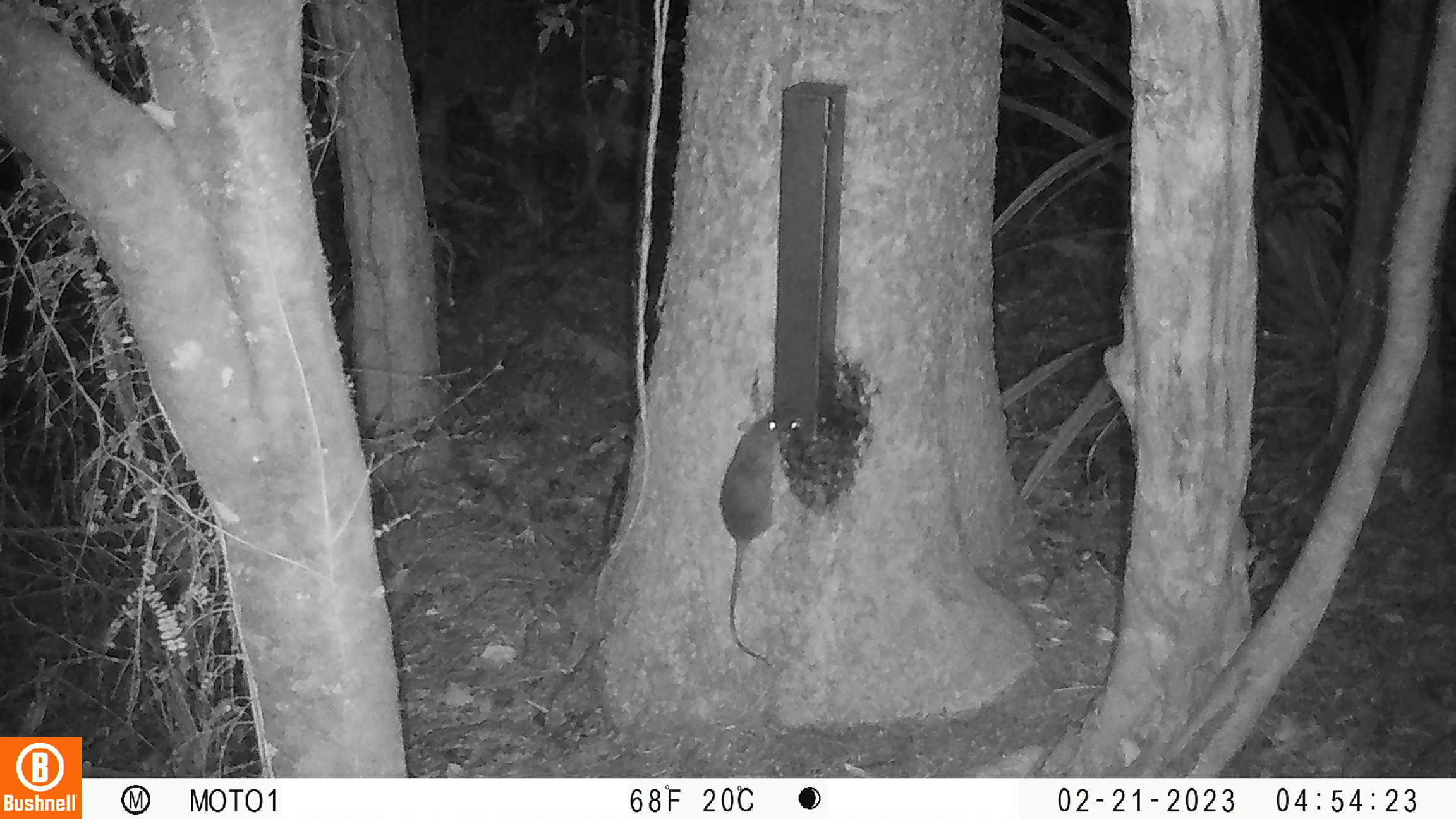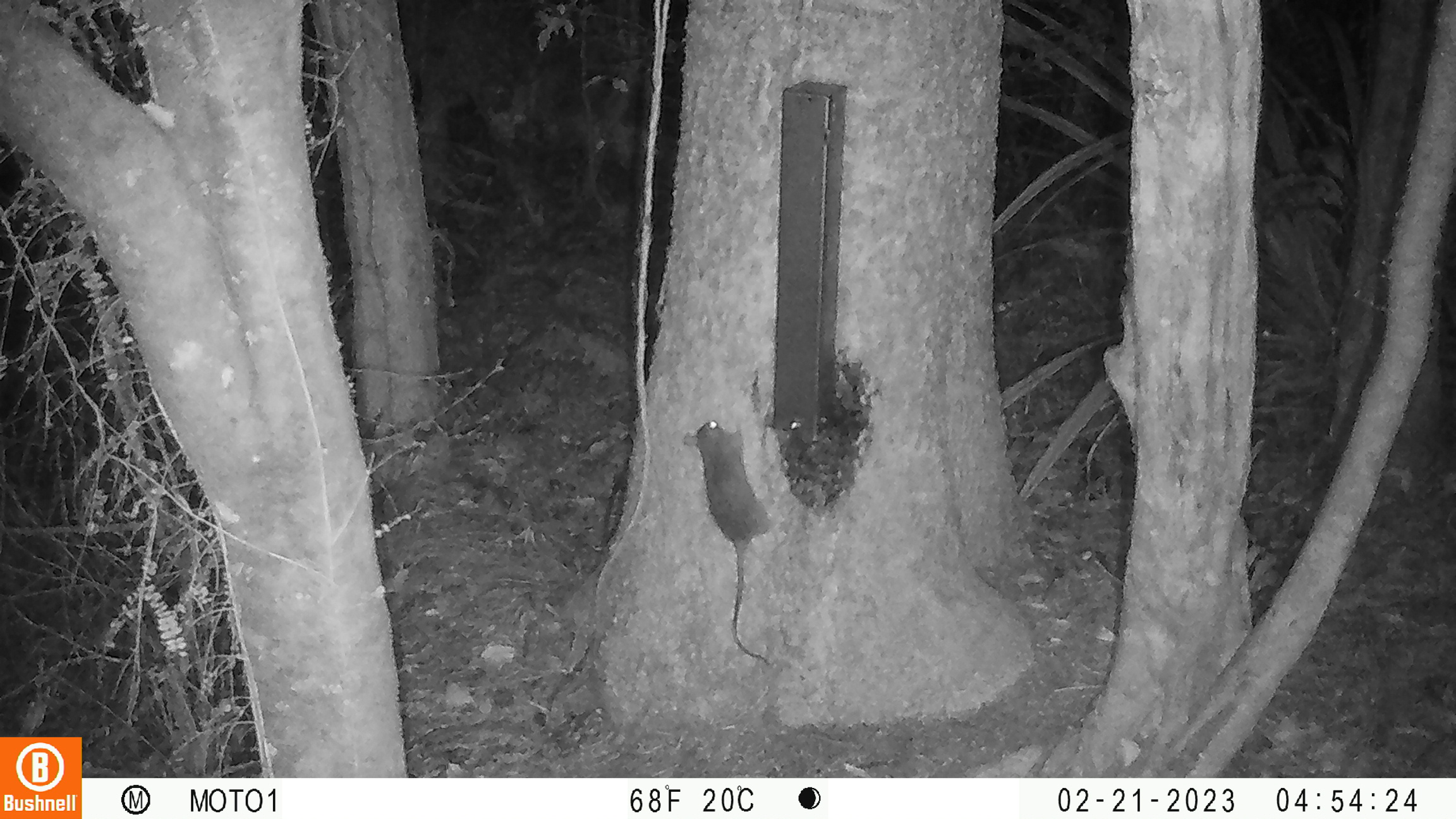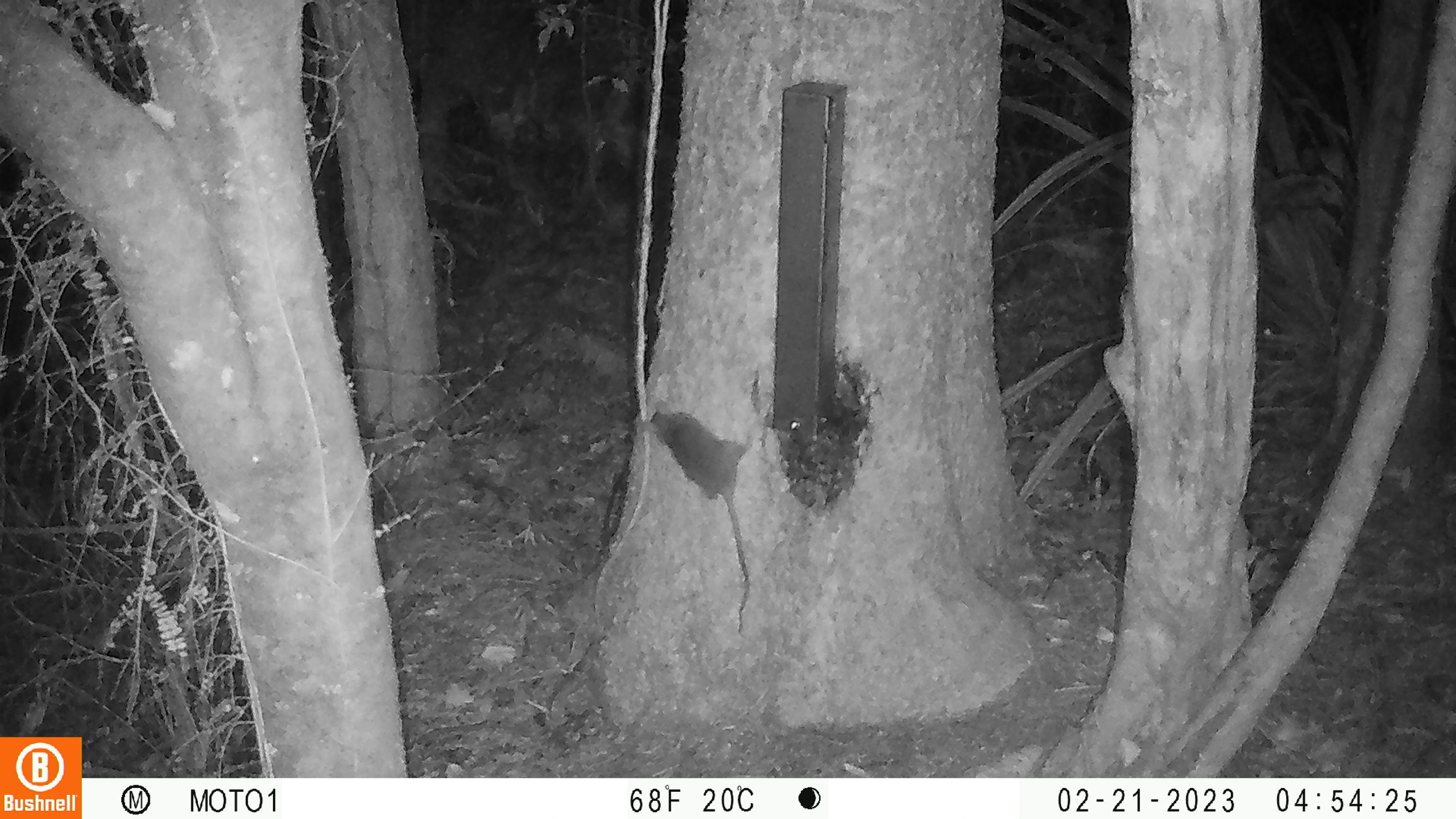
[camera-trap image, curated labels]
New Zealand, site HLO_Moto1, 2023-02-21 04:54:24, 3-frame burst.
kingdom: Animalia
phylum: Chordata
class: Mammalia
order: Rodentia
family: Muridae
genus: Rattus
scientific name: Rattus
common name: rat